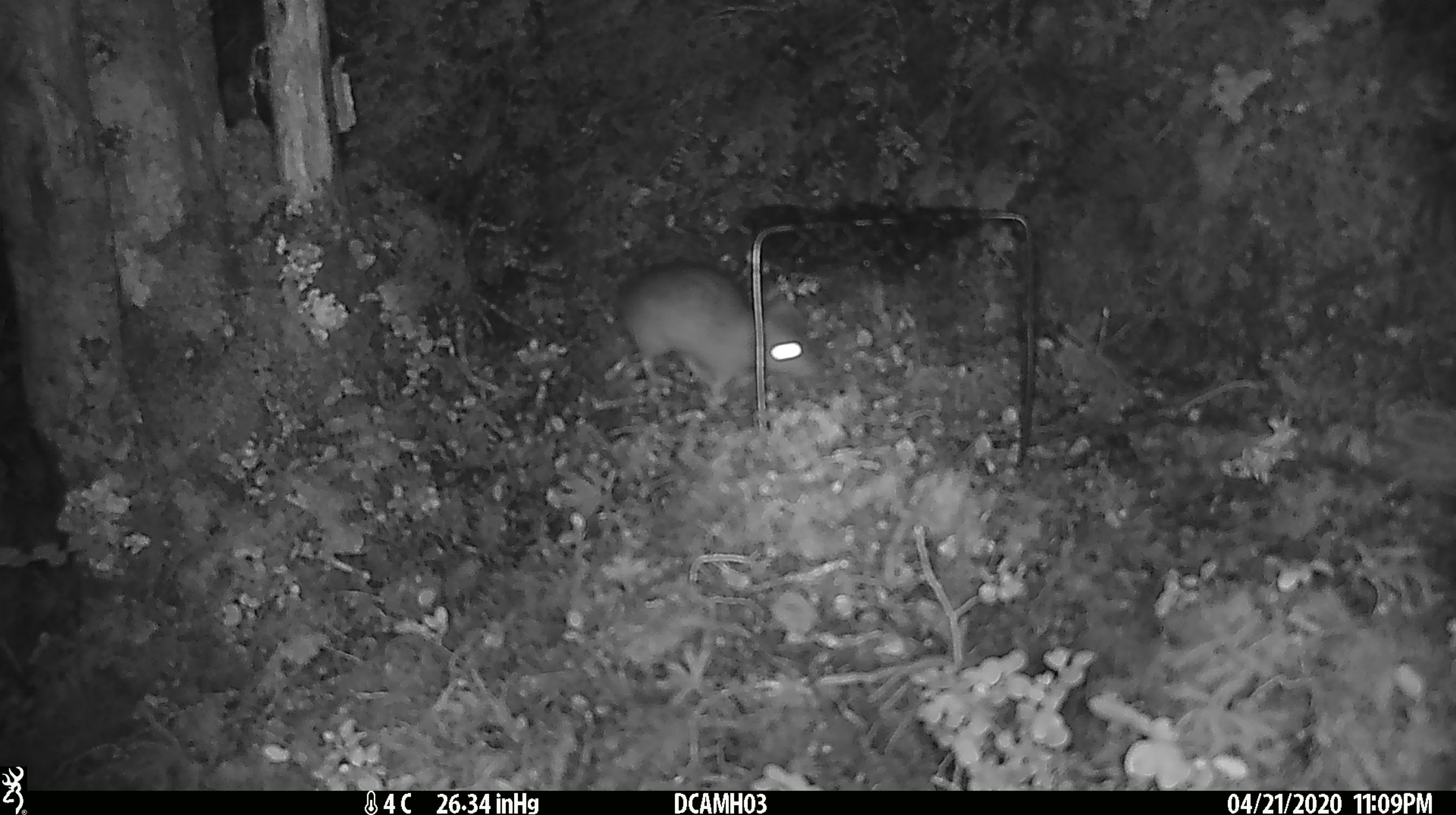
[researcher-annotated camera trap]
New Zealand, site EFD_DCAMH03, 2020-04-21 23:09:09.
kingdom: Animalia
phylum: Chordata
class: Mammalia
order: Rodentia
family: Muridae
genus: Rattus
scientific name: Rattus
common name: rat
Rat (Rattus).